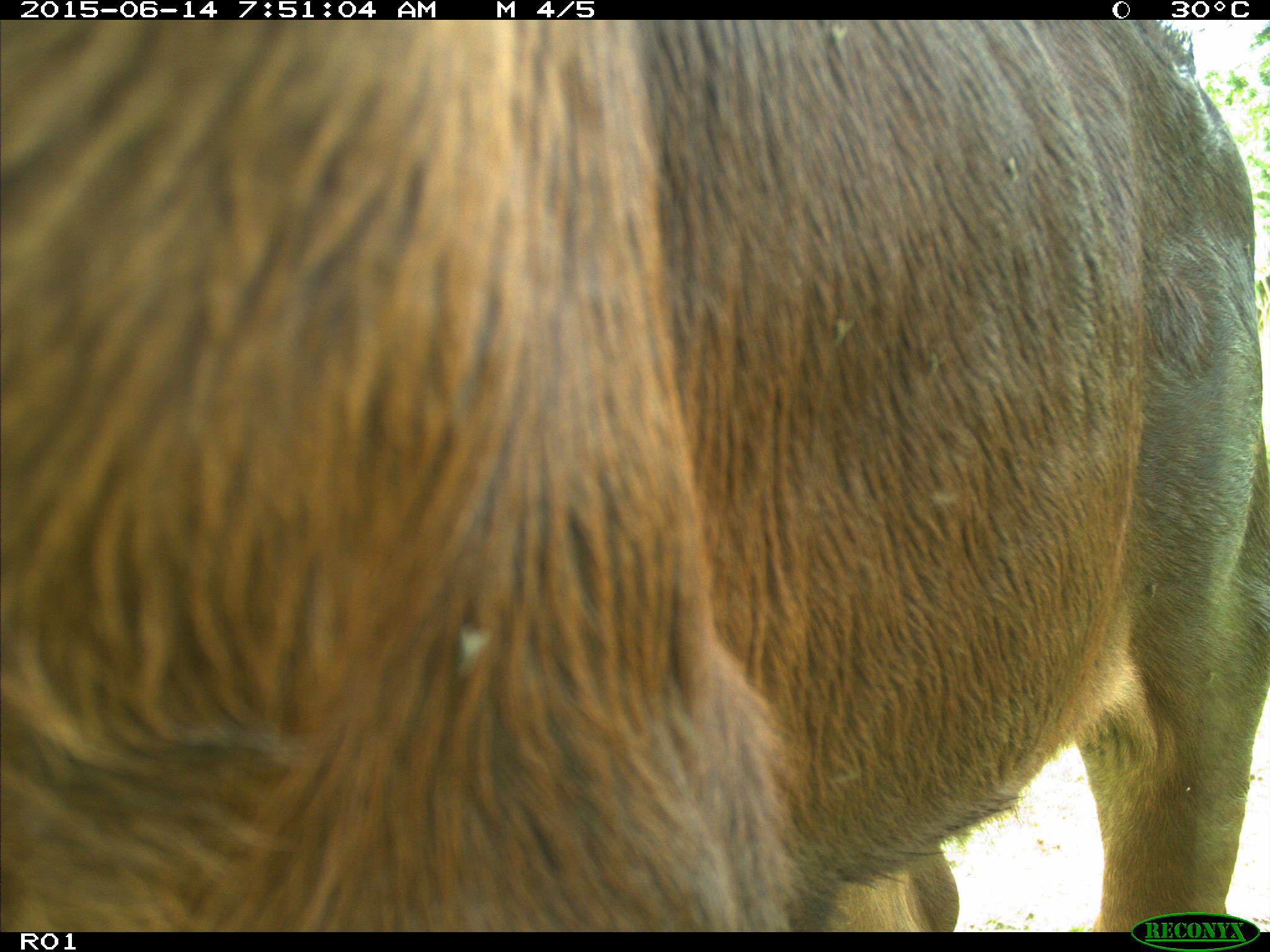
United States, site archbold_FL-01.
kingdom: Animalia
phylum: Chordata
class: Mammalia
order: Artiodactyla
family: Bovidae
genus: Bos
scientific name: Bos taurus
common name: domestic cow